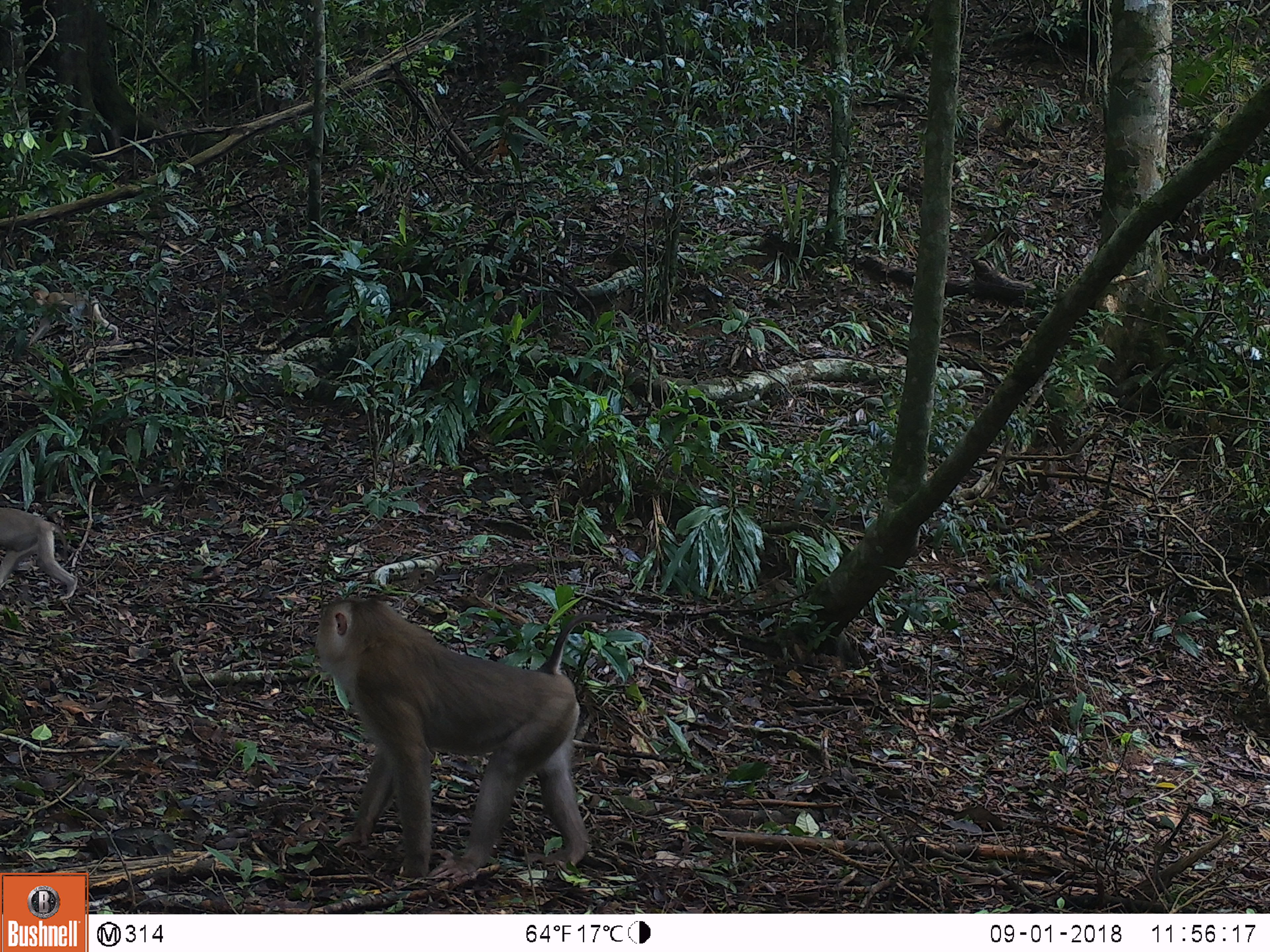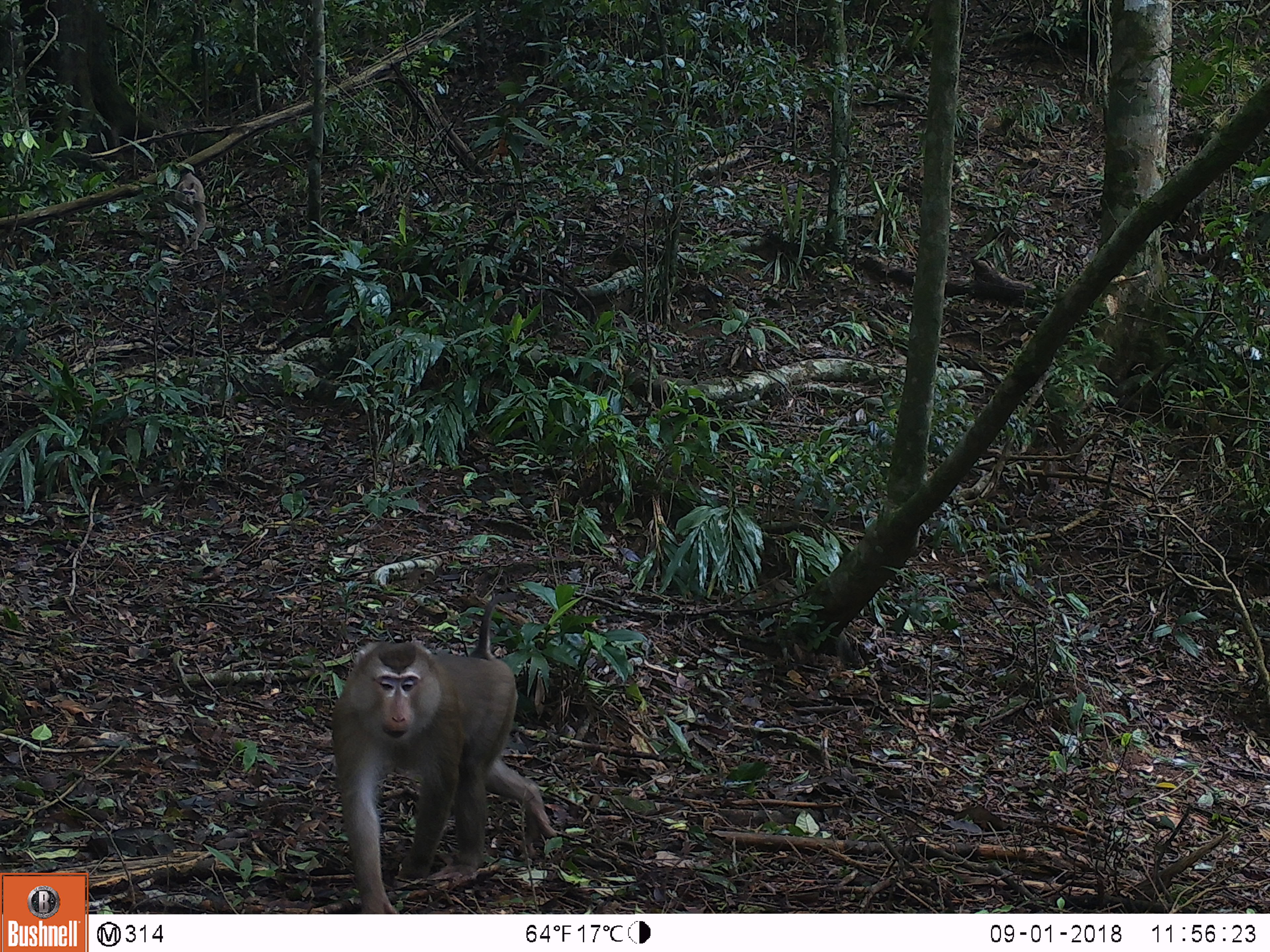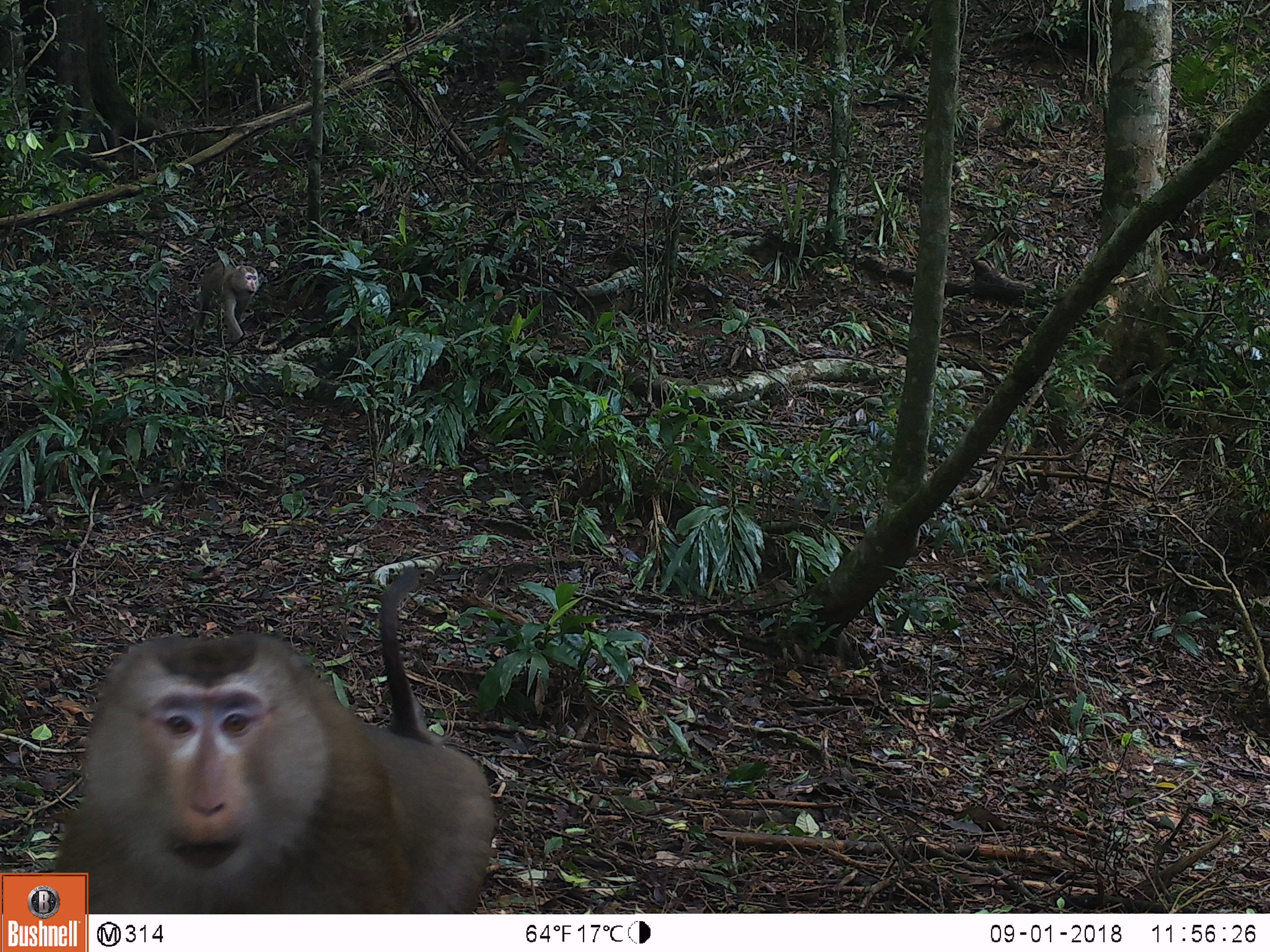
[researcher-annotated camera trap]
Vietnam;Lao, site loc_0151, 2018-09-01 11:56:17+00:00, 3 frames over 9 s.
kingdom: Animalia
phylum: Chordata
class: Mammalia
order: Primates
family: Cercopithecidae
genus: Macaca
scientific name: Macaca nemestrina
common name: pig-tailed macaque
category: pig tailed macaque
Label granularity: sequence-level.